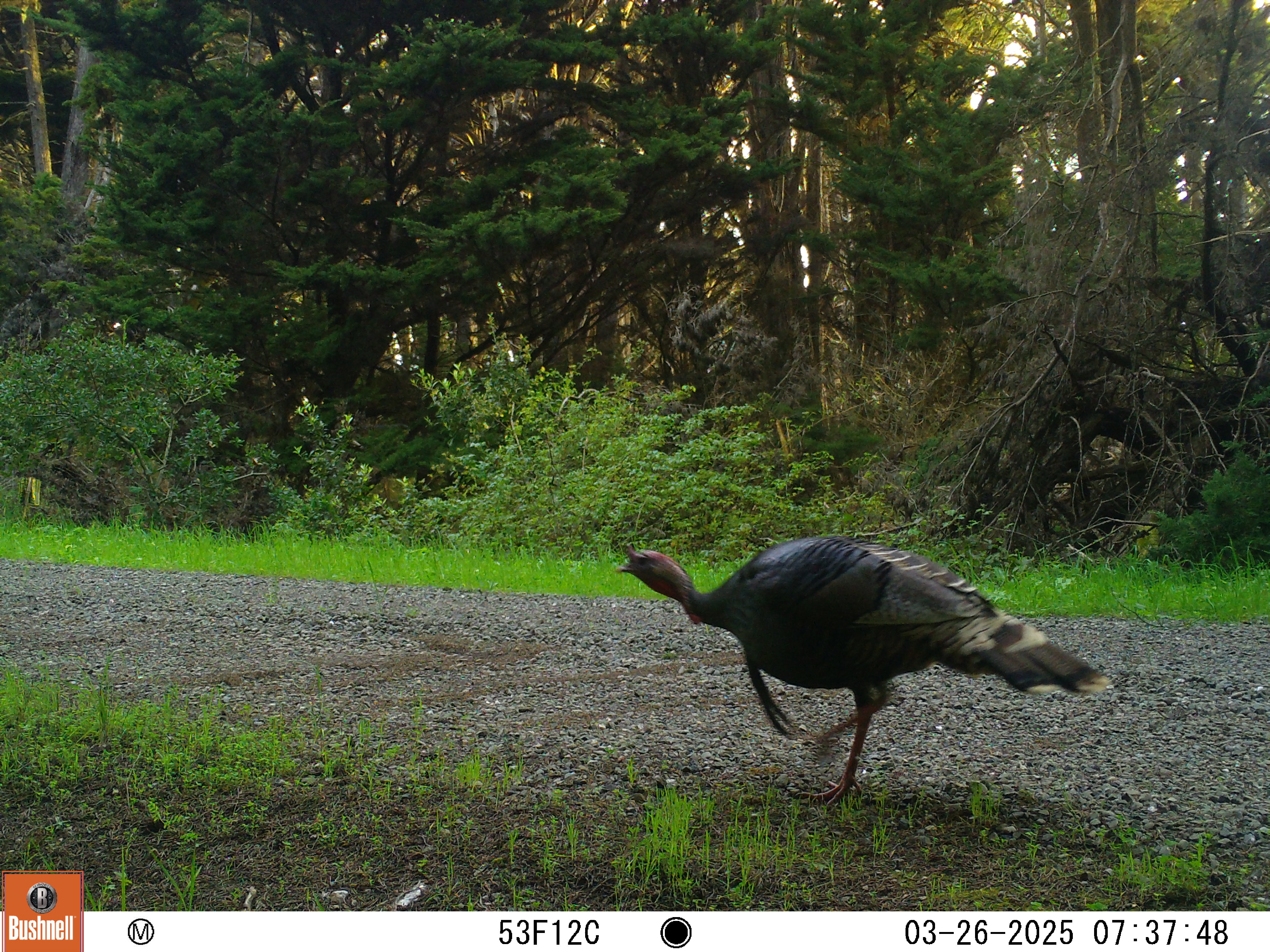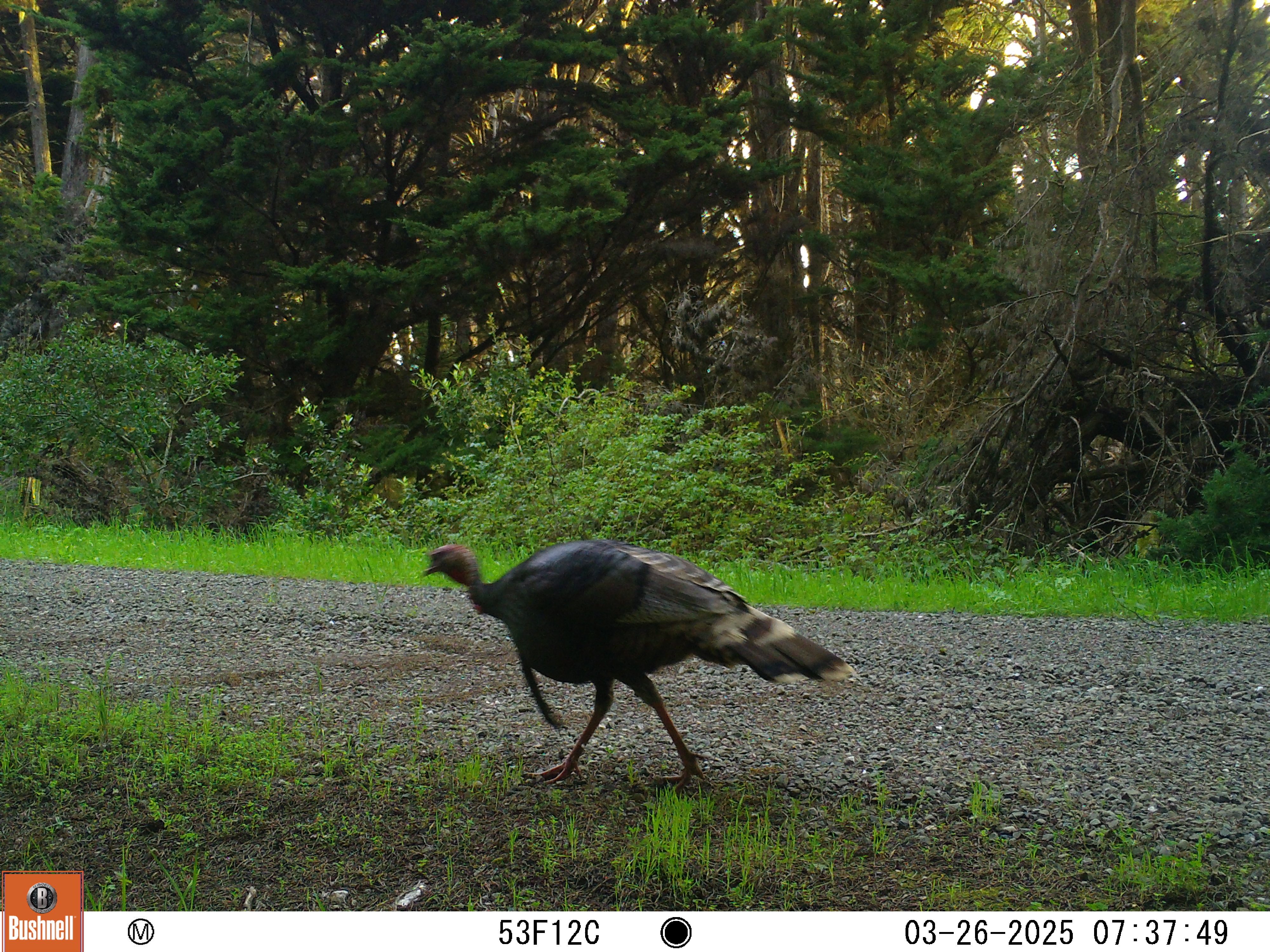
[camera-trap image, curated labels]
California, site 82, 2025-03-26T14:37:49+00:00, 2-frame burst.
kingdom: Animalia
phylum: Chordata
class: Aves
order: Galliformes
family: Phasianidae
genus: Meleagris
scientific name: Meleagris gallopavo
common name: turkey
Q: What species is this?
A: Turkey (Meleagris gallopavo).